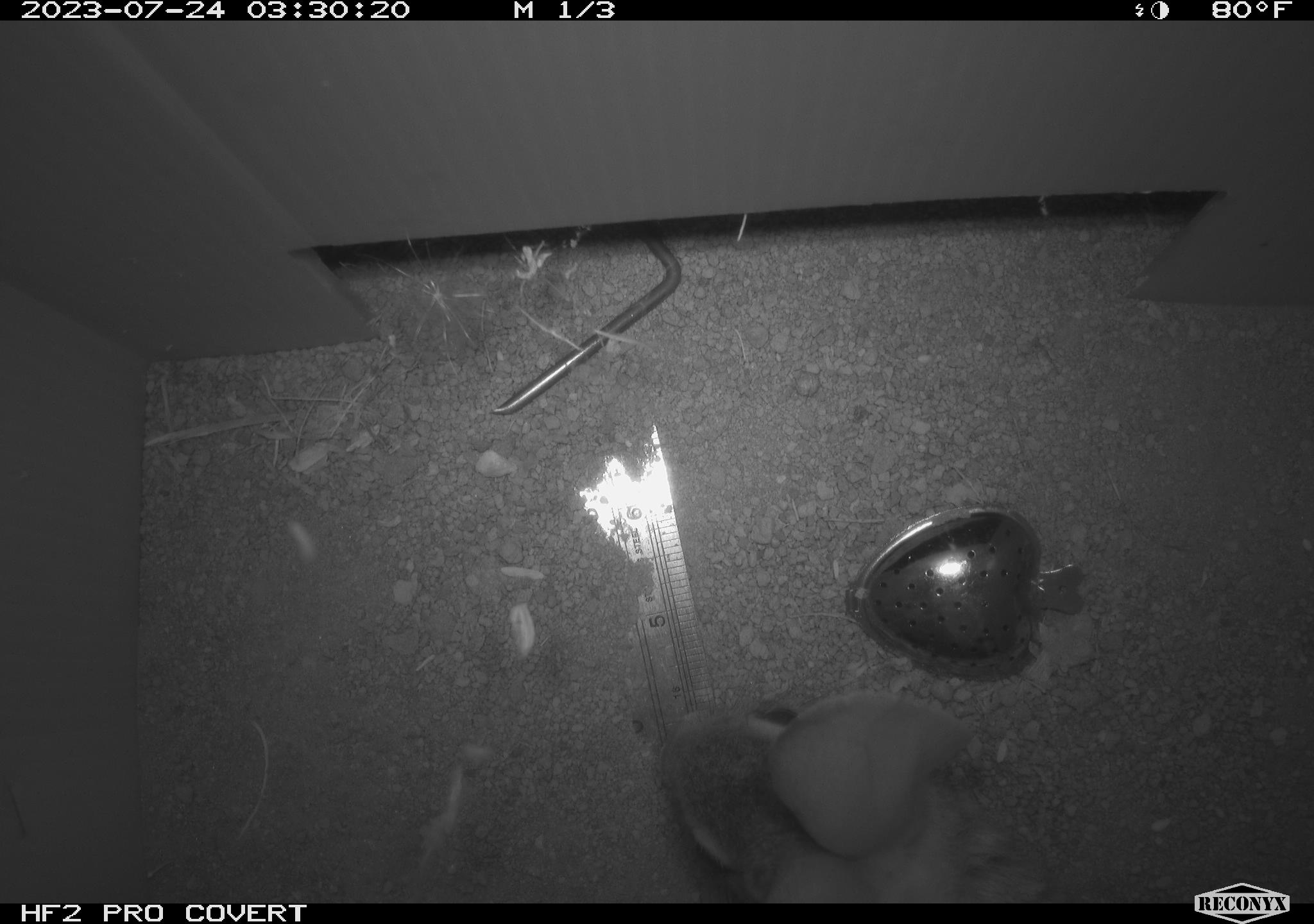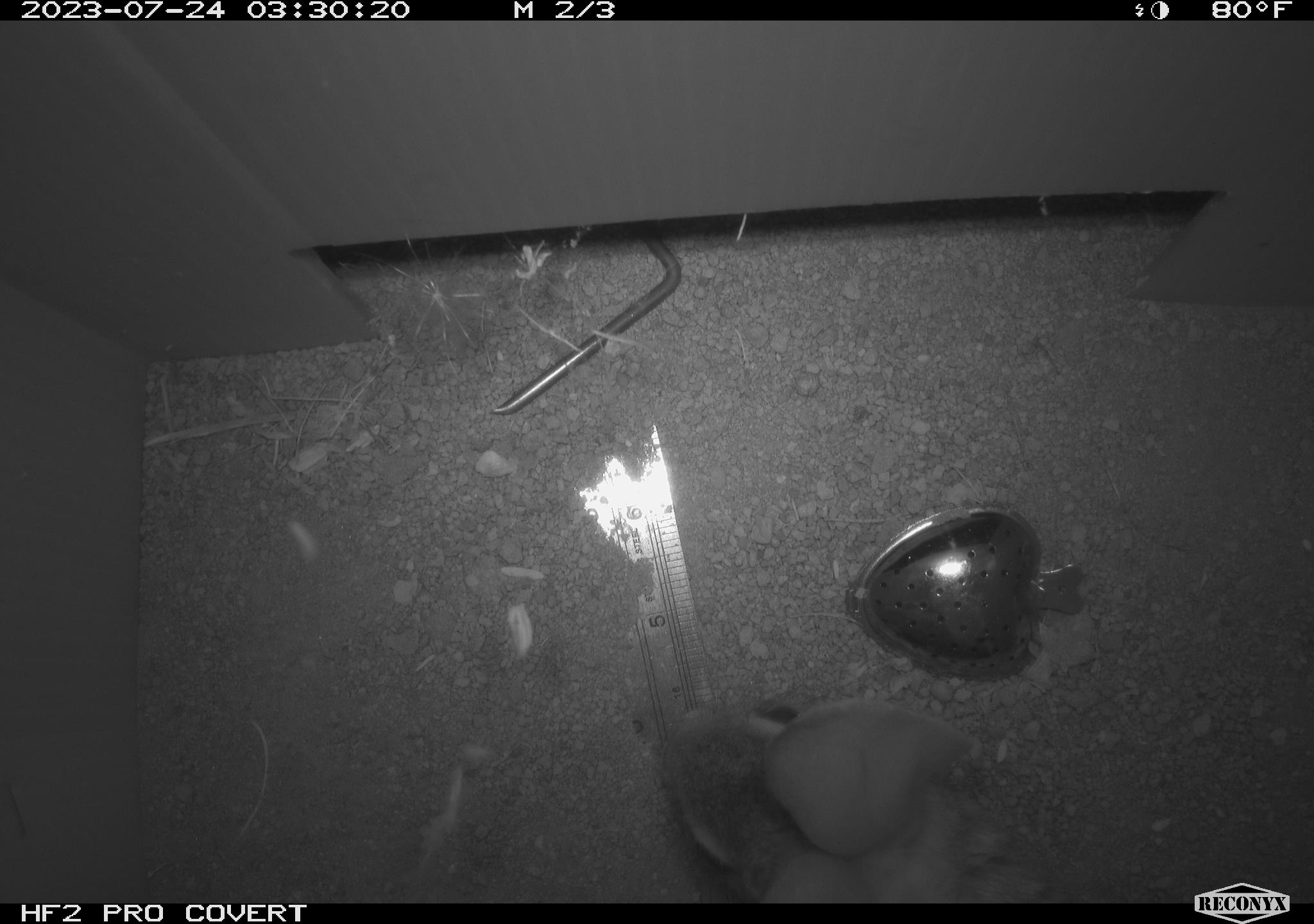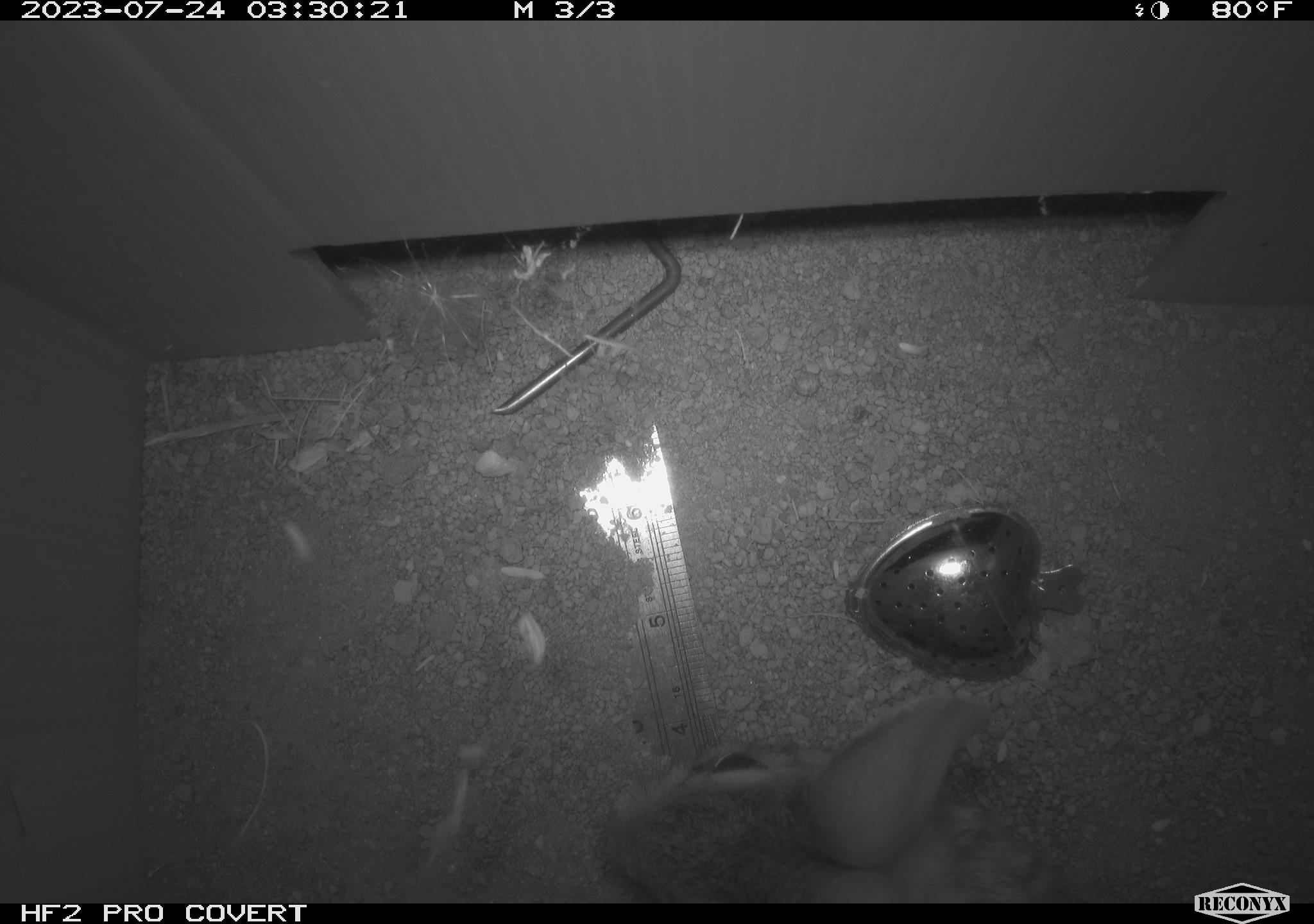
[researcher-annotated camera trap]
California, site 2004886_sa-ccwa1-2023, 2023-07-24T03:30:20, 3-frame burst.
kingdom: Animalia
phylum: Chordata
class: Mammalia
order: Lagomorpha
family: Leporidae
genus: Sylvilagus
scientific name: Sylvilagus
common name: cottontail rabbits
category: sylvilagus species